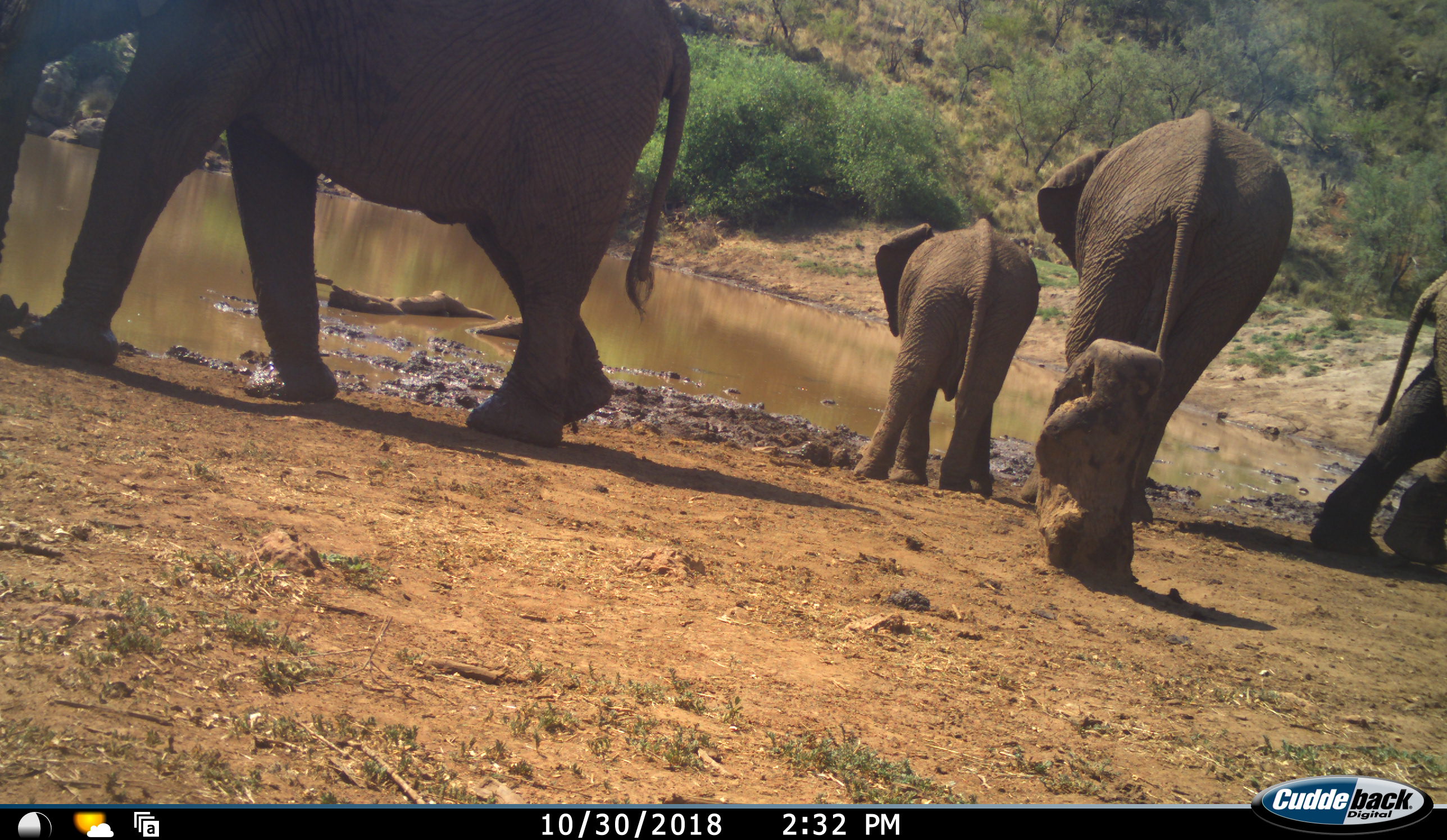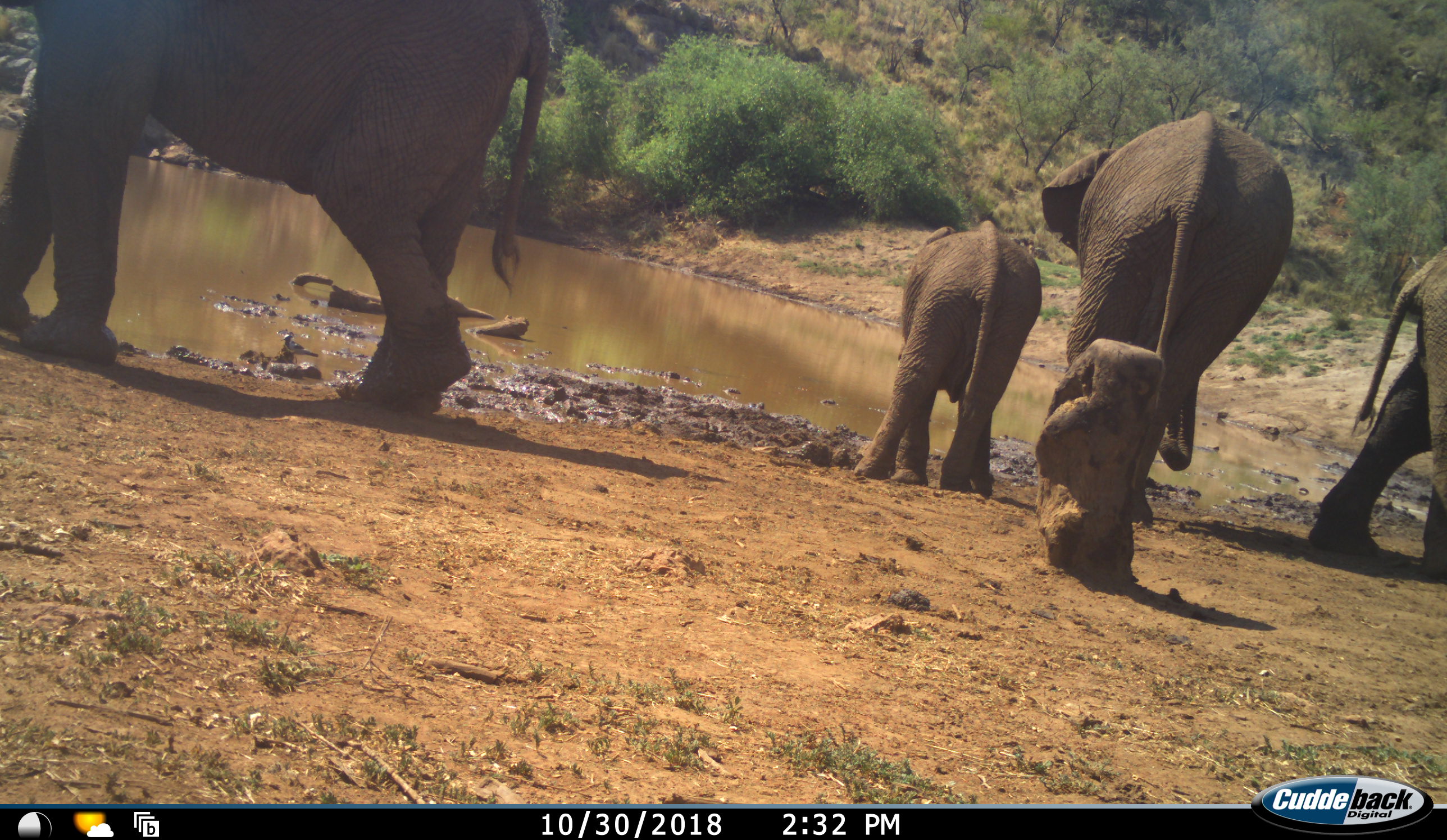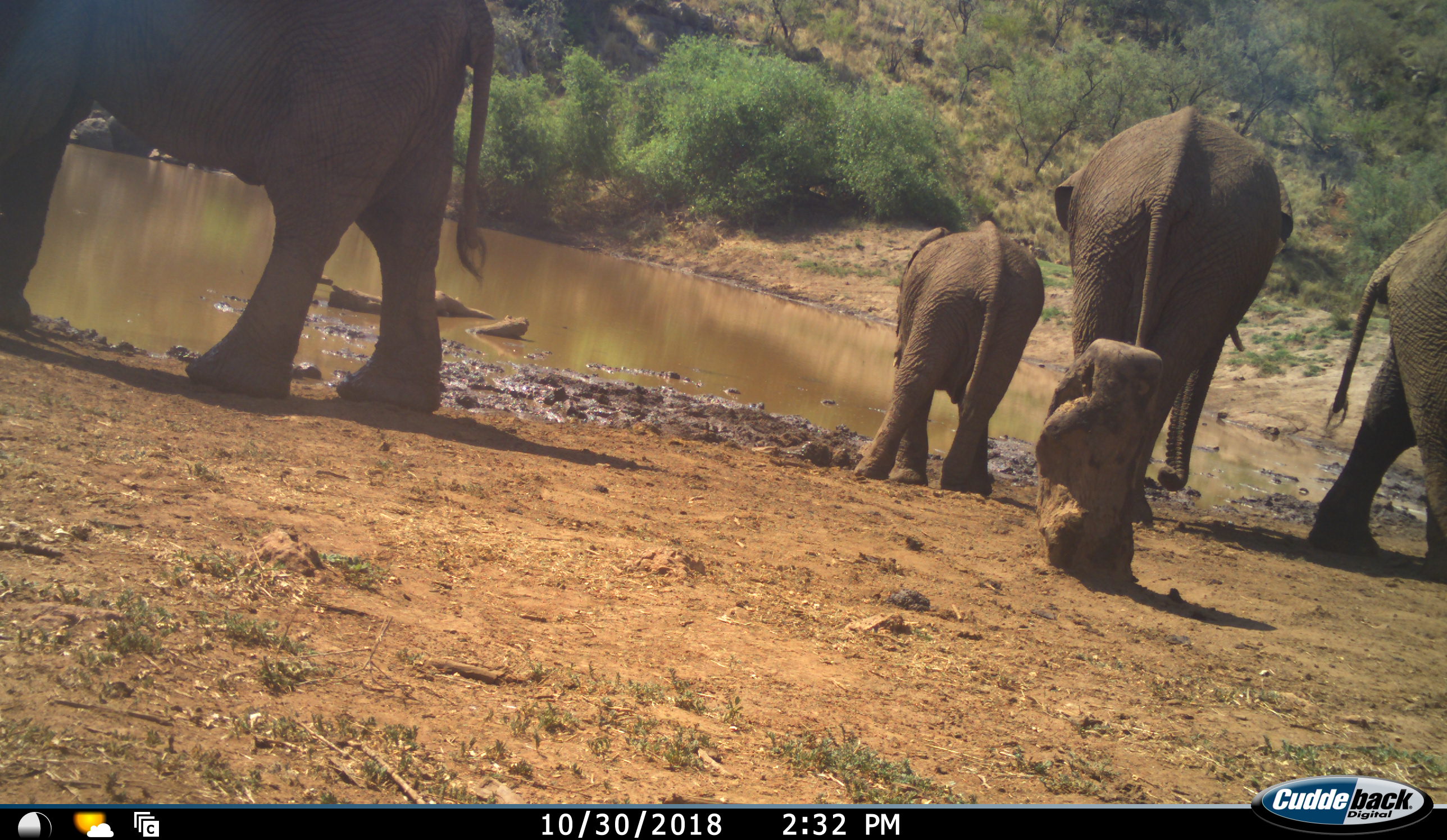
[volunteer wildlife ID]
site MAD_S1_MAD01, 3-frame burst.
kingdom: Animalia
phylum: Chordata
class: Mammalia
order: Proboscidea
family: Elephantidae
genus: Loxodonta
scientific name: Loxodonta africana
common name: african bush elephant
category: elephant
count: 4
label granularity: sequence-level